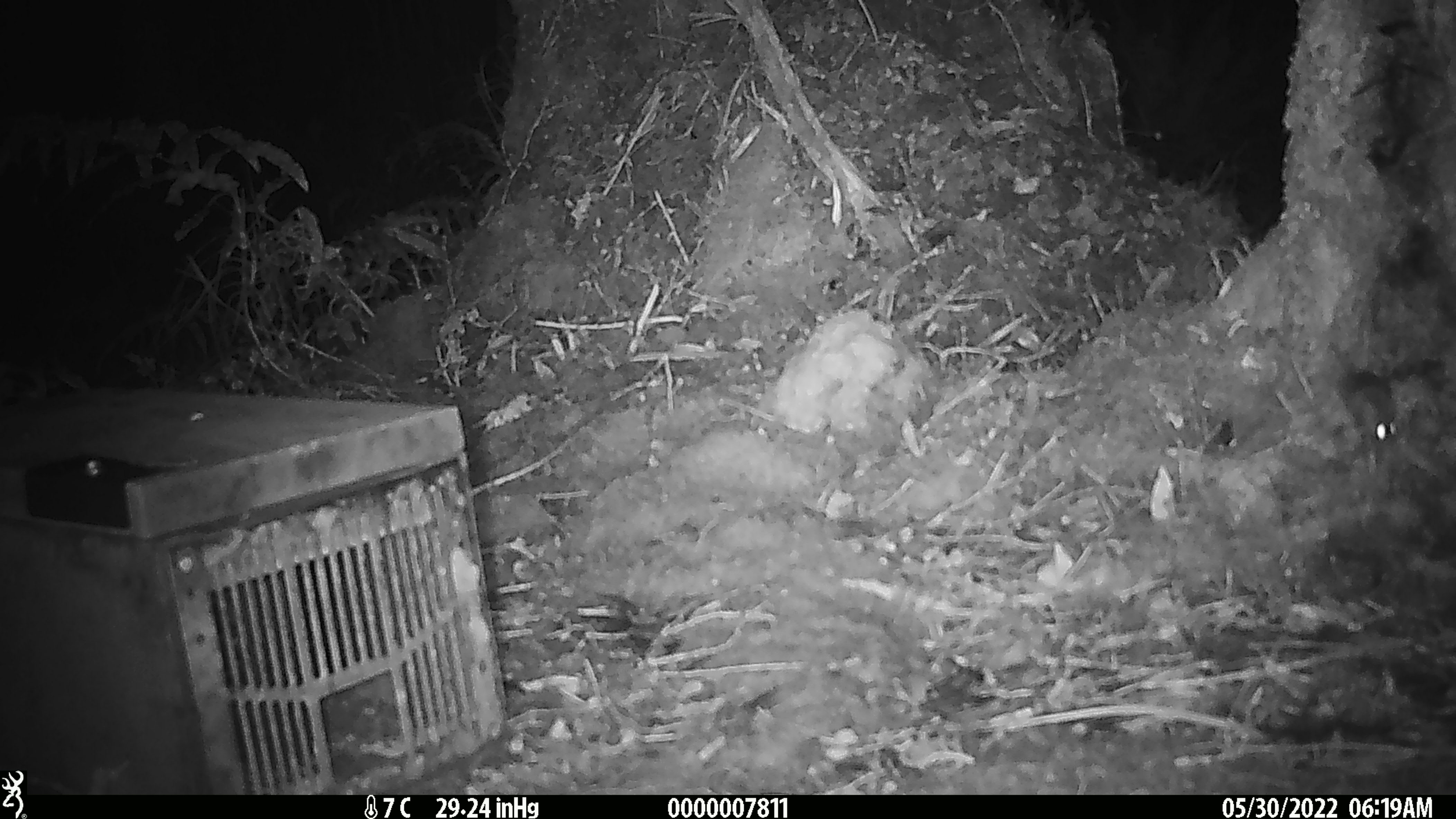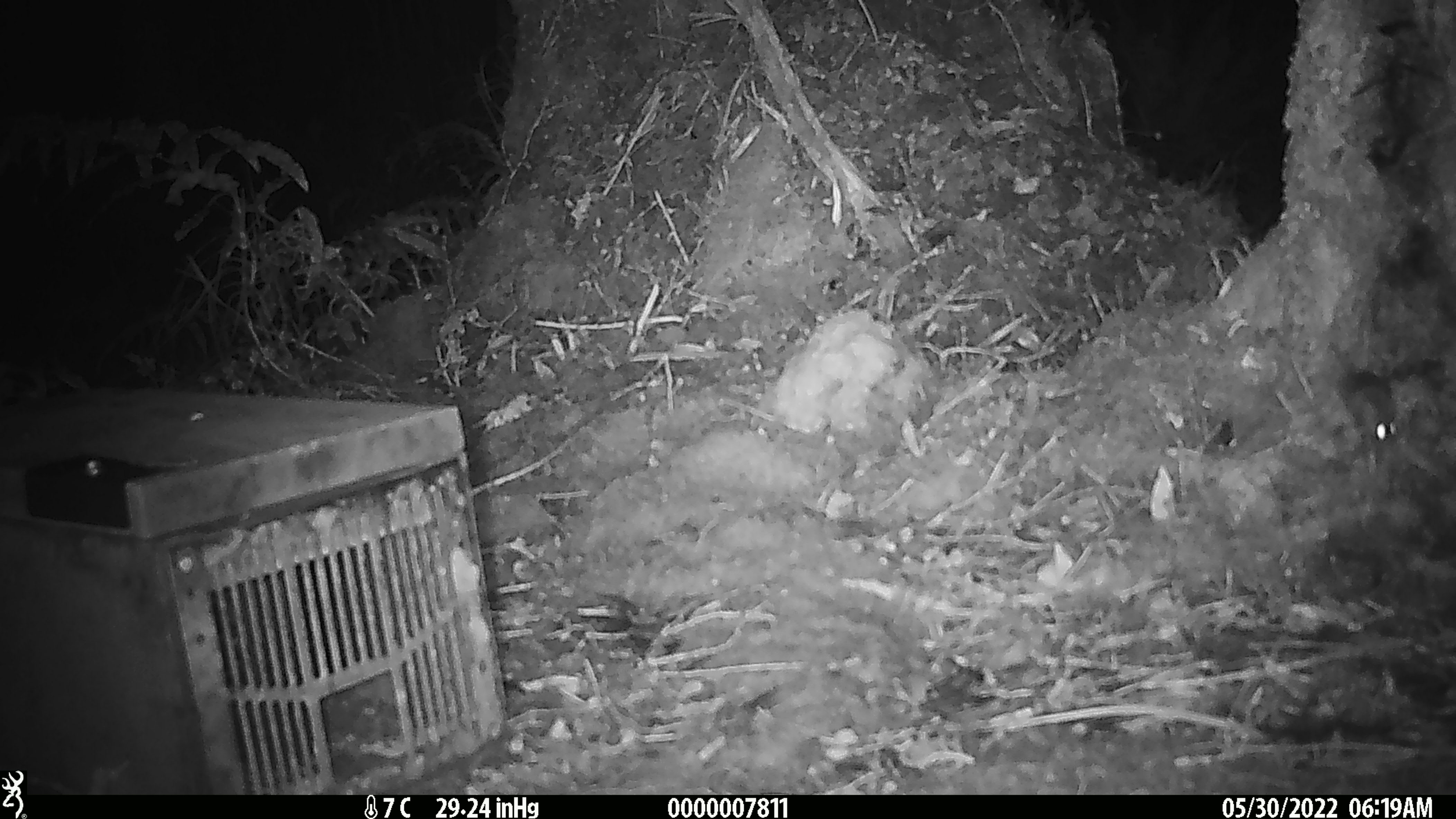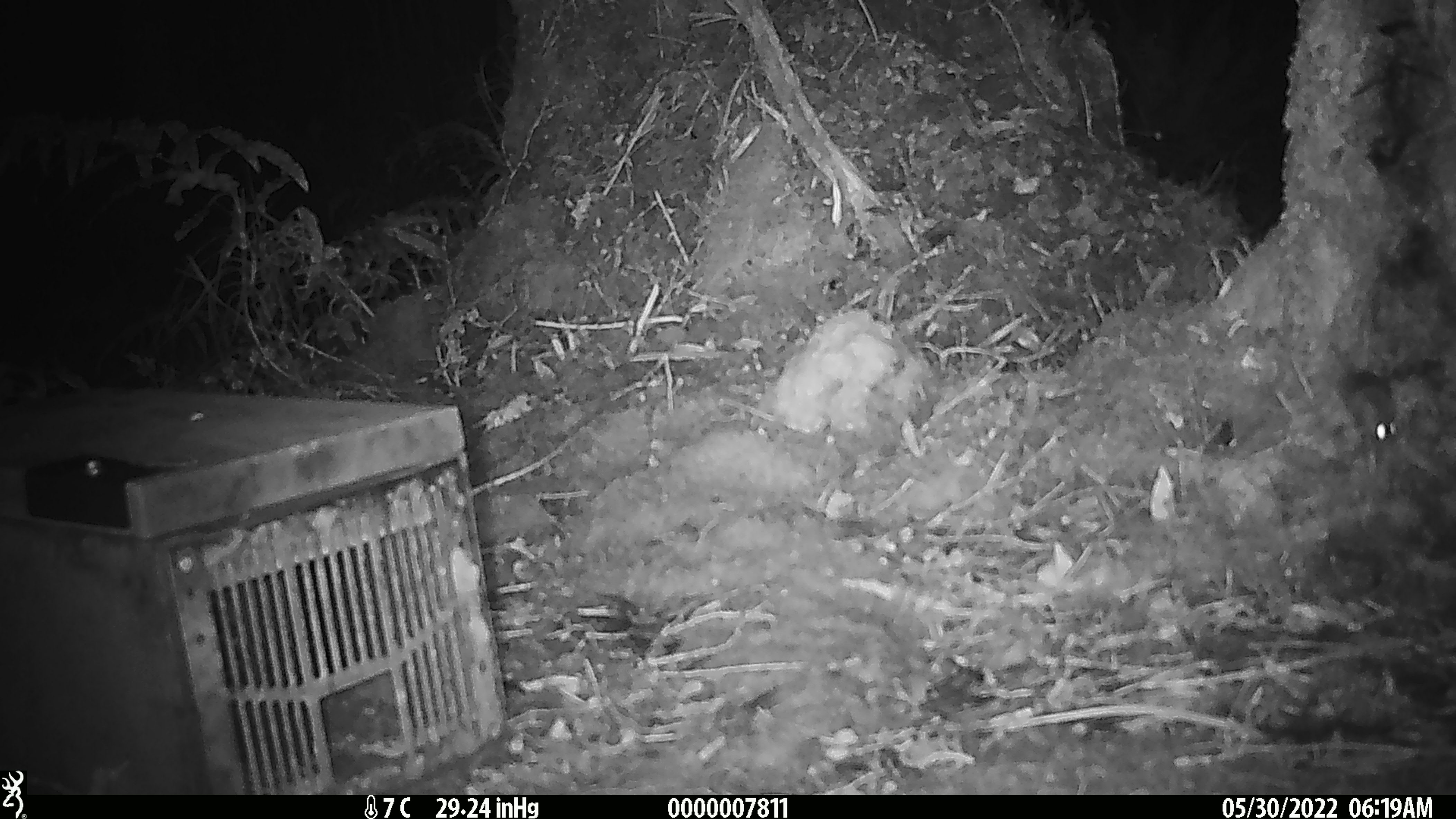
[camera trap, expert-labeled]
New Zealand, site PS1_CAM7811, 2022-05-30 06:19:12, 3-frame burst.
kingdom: Animalia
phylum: Chordata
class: Mammalia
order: Rodentia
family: Muridae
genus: Mus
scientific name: Mus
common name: mouse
Mouse (Mus).